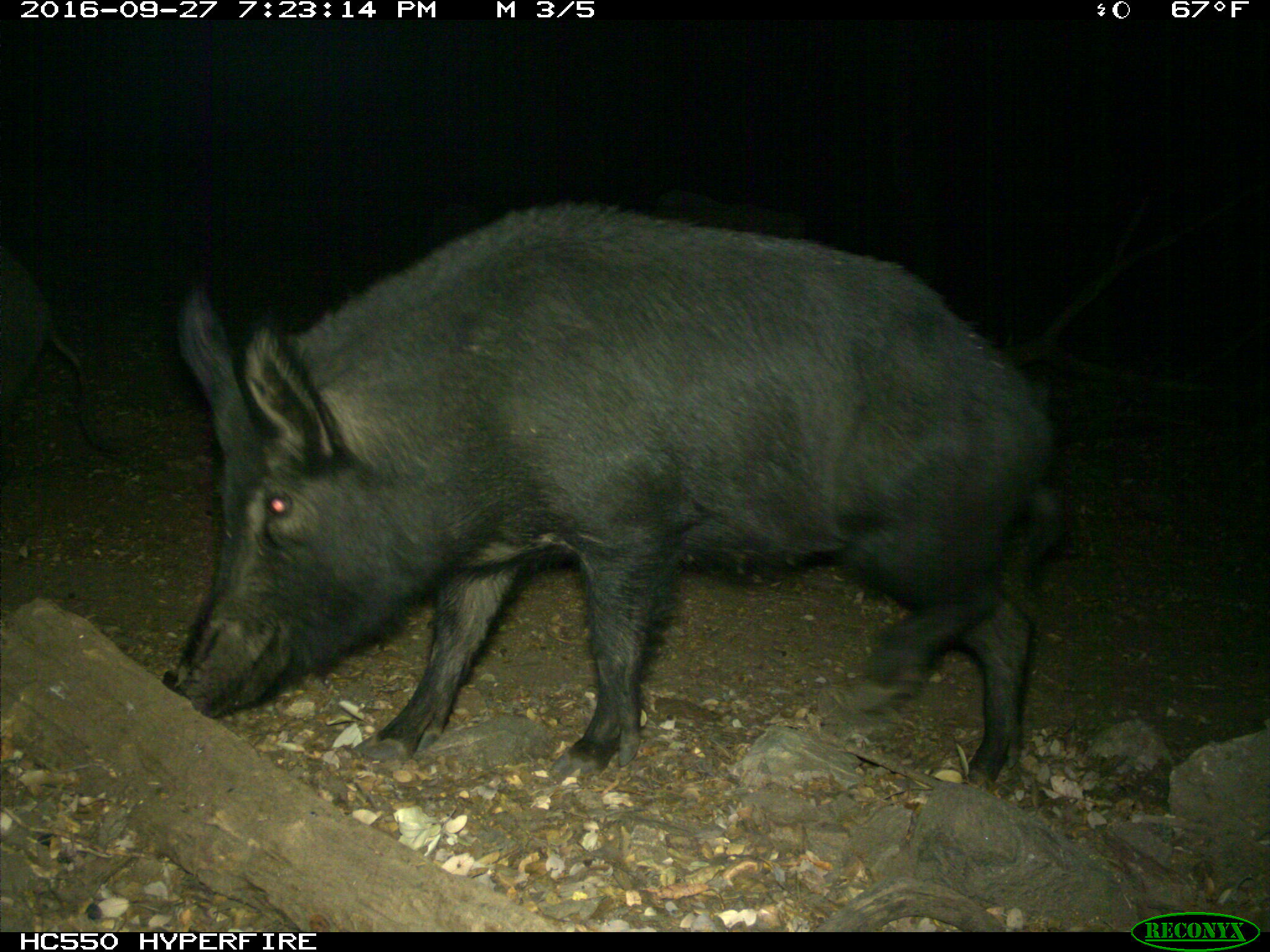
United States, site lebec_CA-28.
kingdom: Animalia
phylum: Chordata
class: Mammalia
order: Artiodactyla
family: Suidae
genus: Sus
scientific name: Sus scrofa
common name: wild boar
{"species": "Sus scrofa (wild boar)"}